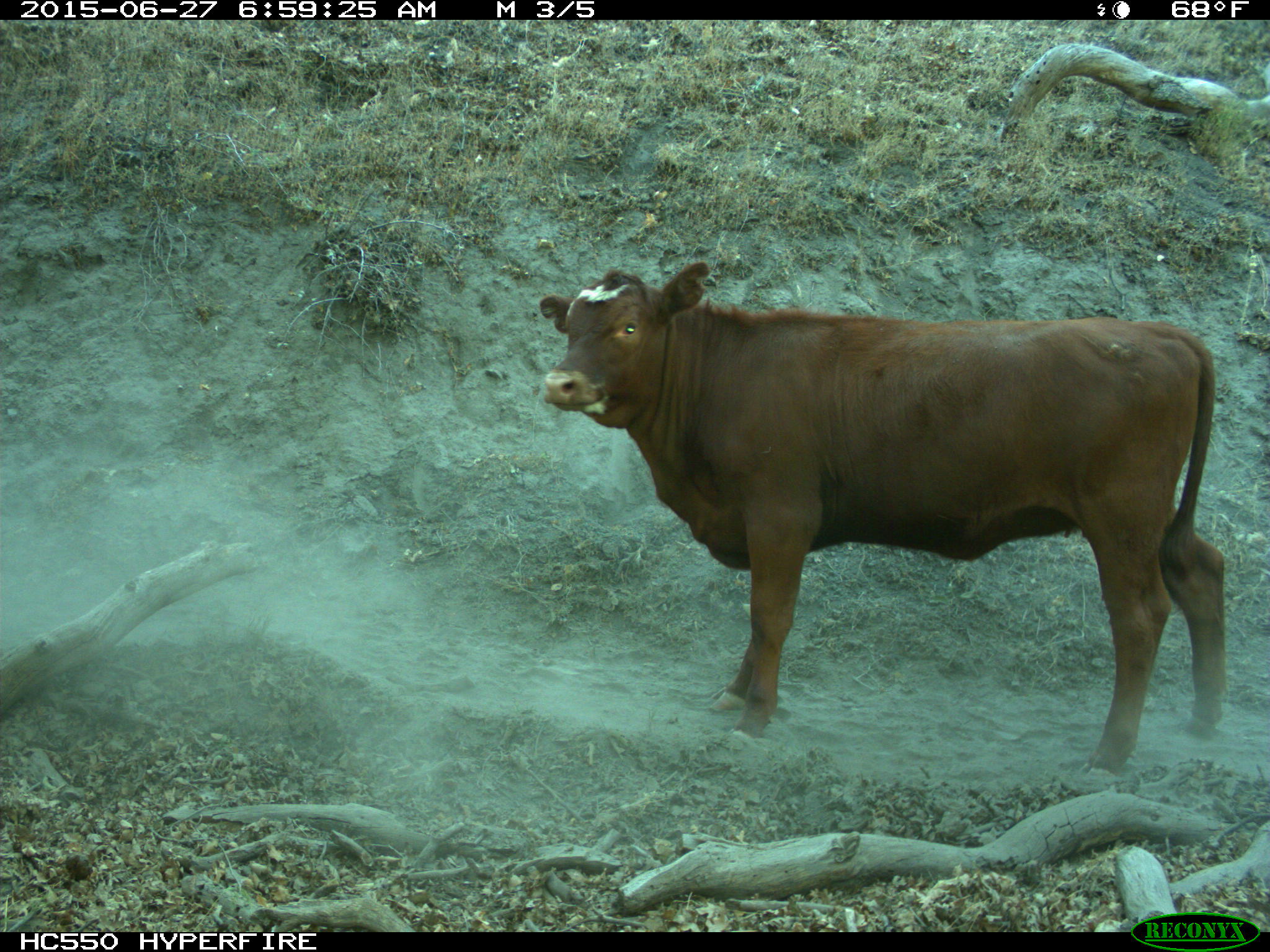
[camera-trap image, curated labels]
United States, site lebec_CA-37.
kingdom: Animalia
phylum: Chordata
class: Mammalia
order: Artiodactyla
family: Bovidae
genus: Bos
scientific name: Bos taurus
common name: domestic cow